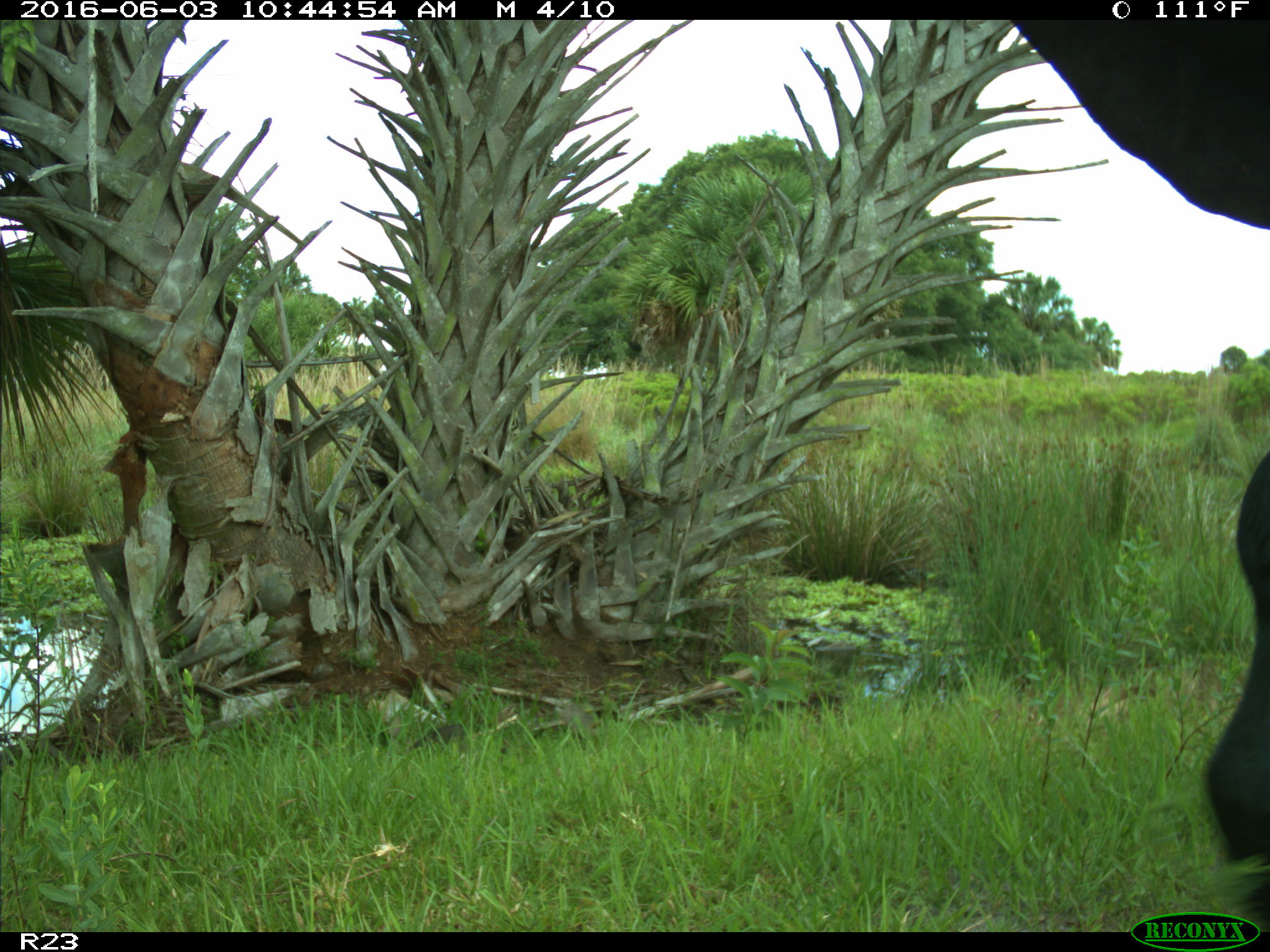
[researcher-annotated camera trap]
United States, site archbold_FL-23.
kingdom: Animalia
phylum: Chordata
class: Mammalia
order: Artiodactyla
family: Bovidae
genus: Bos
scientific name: Bos taurus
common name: domestic cow